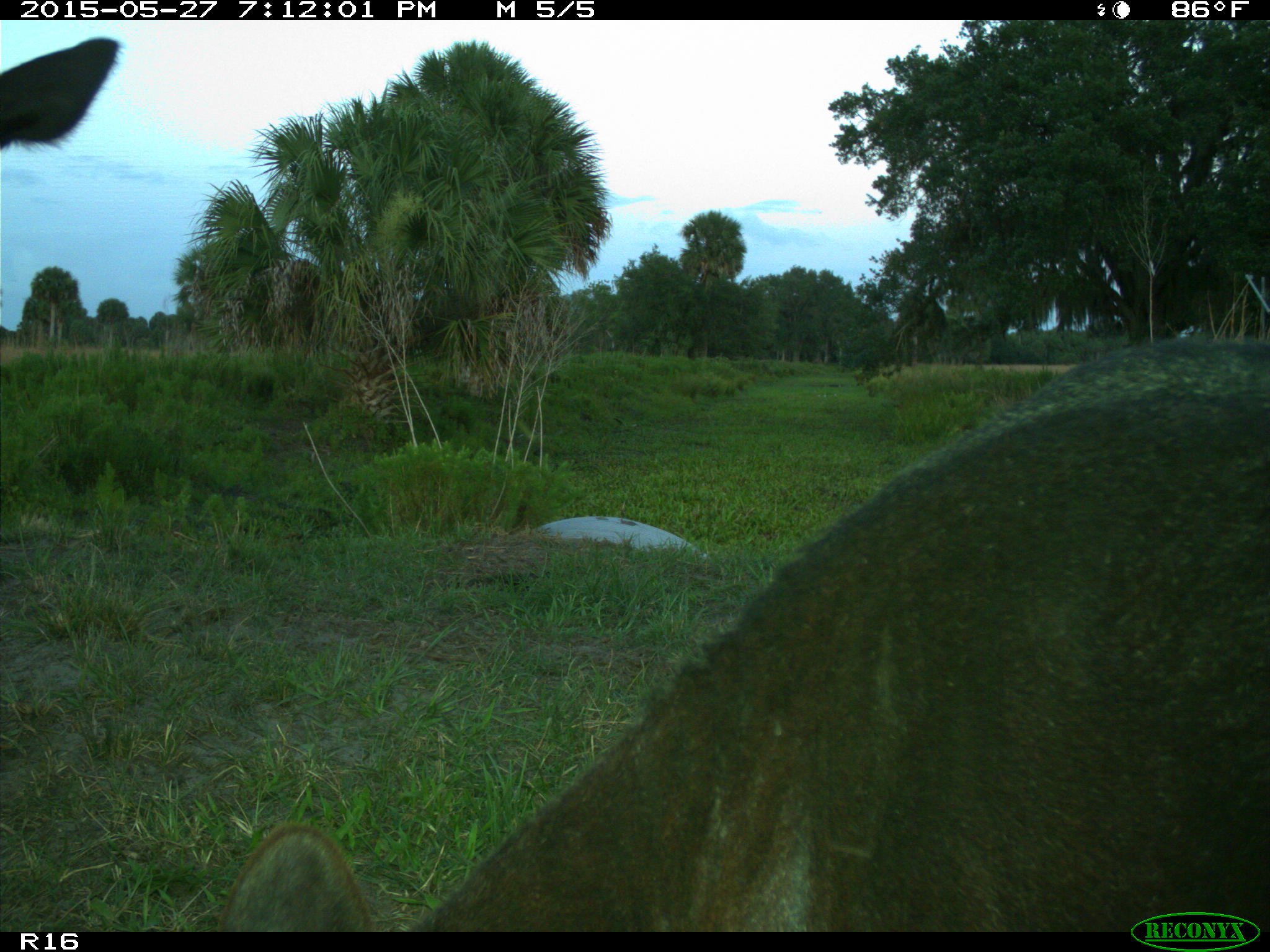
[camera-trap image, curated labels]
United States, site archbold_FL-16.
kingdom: Animalia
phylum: Chordata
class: Mammalia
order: Artiodactyla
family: Bovidae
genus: Bos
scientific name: Bos taurus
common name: domestic cow